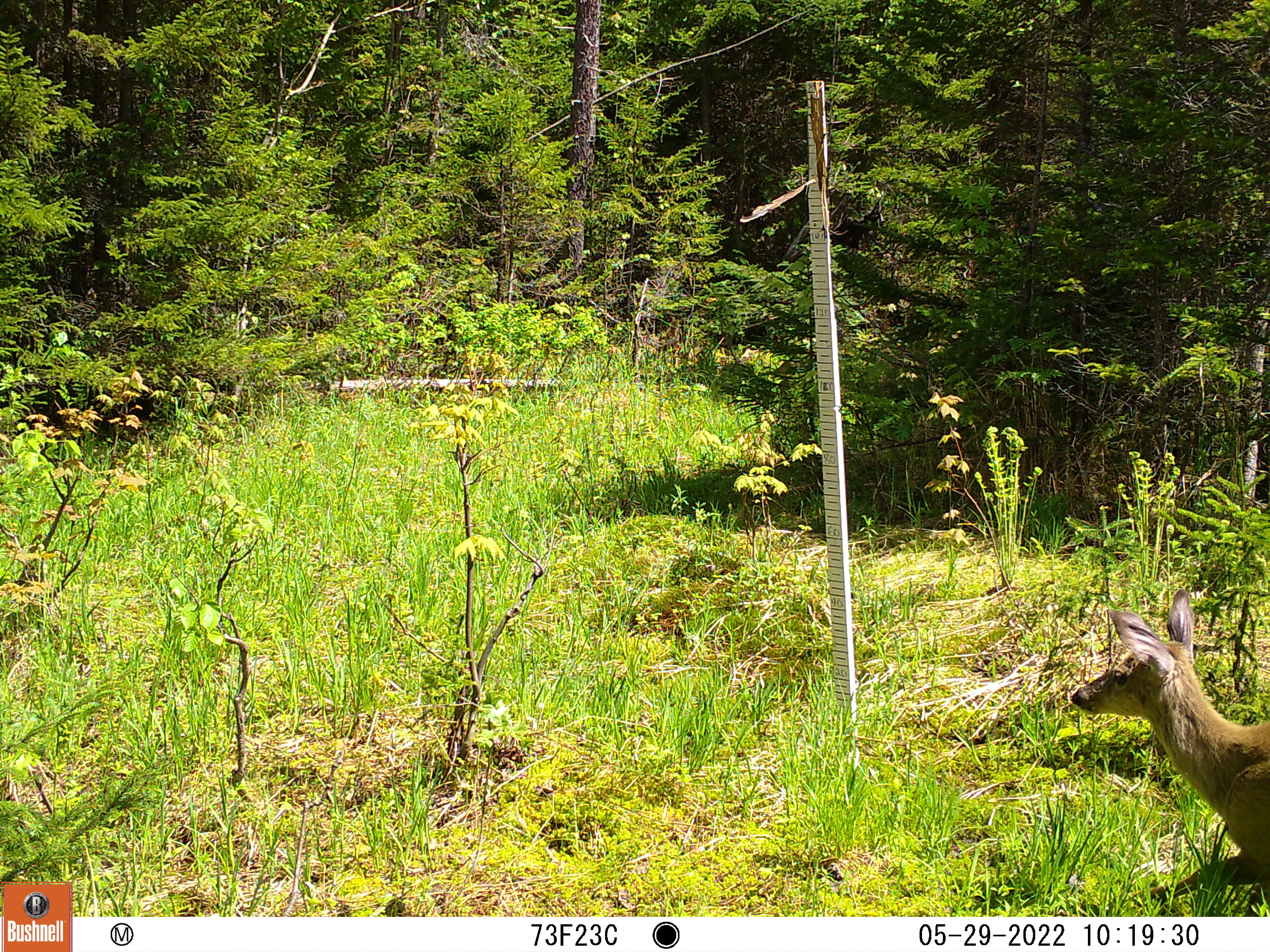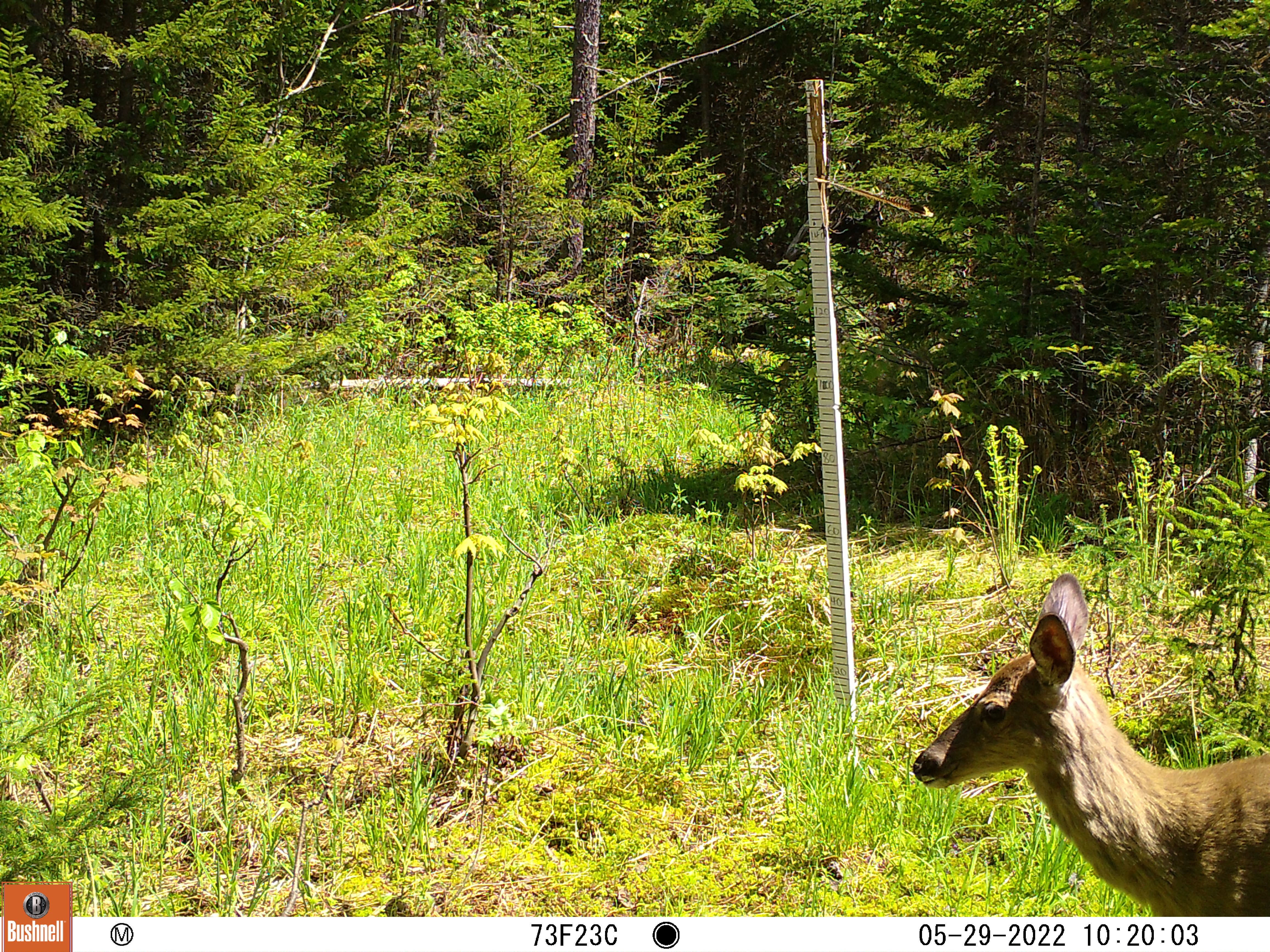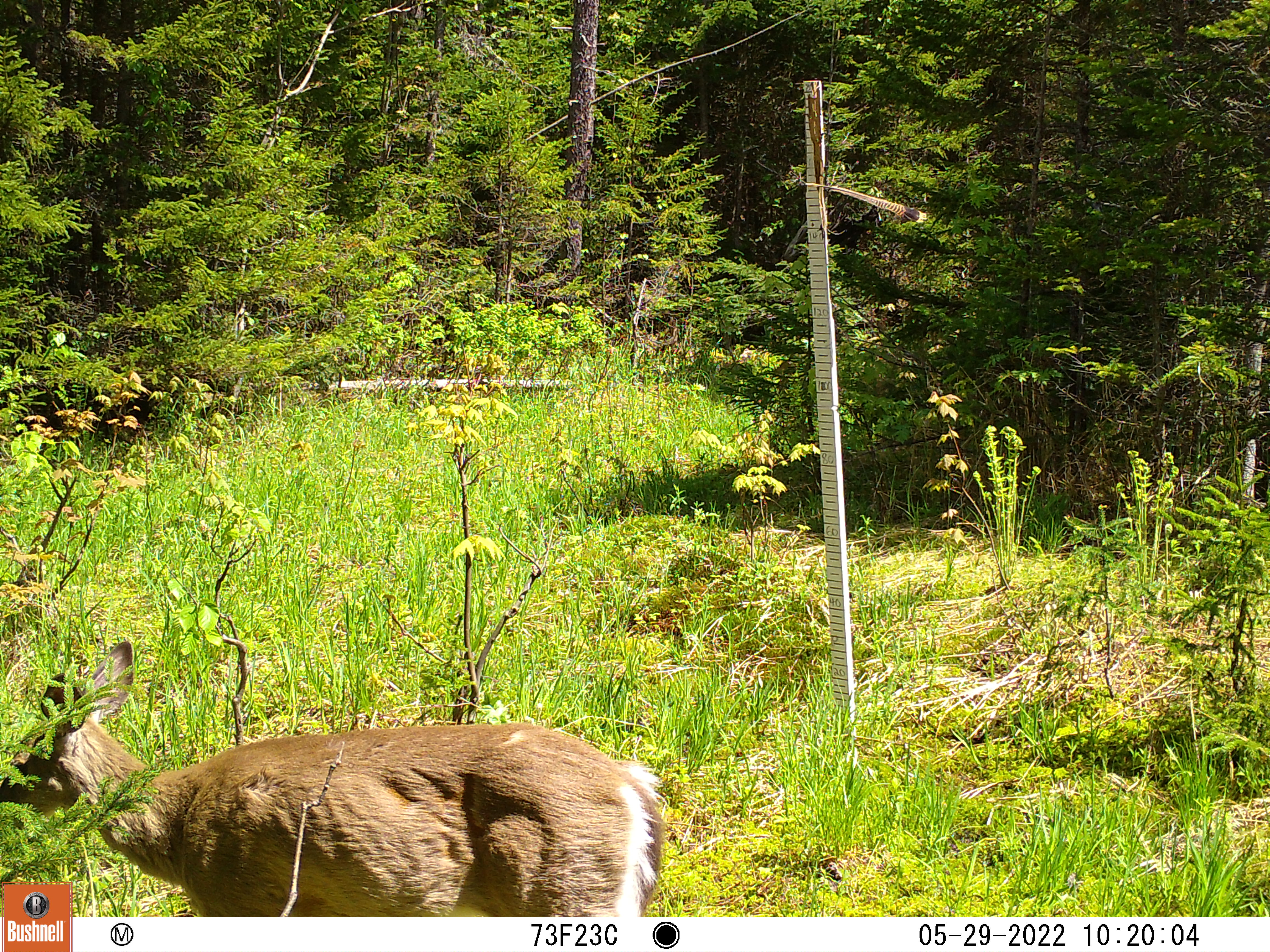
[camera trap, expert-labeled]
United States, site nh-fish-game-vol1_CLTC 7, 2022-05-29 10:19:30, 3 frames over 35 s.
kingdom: Animalia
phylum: Chordata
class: Mammalia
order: Artiodactyla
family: Cervidae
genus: Odocoileus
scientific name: Odocoileus virginianus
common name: white-tailed deer